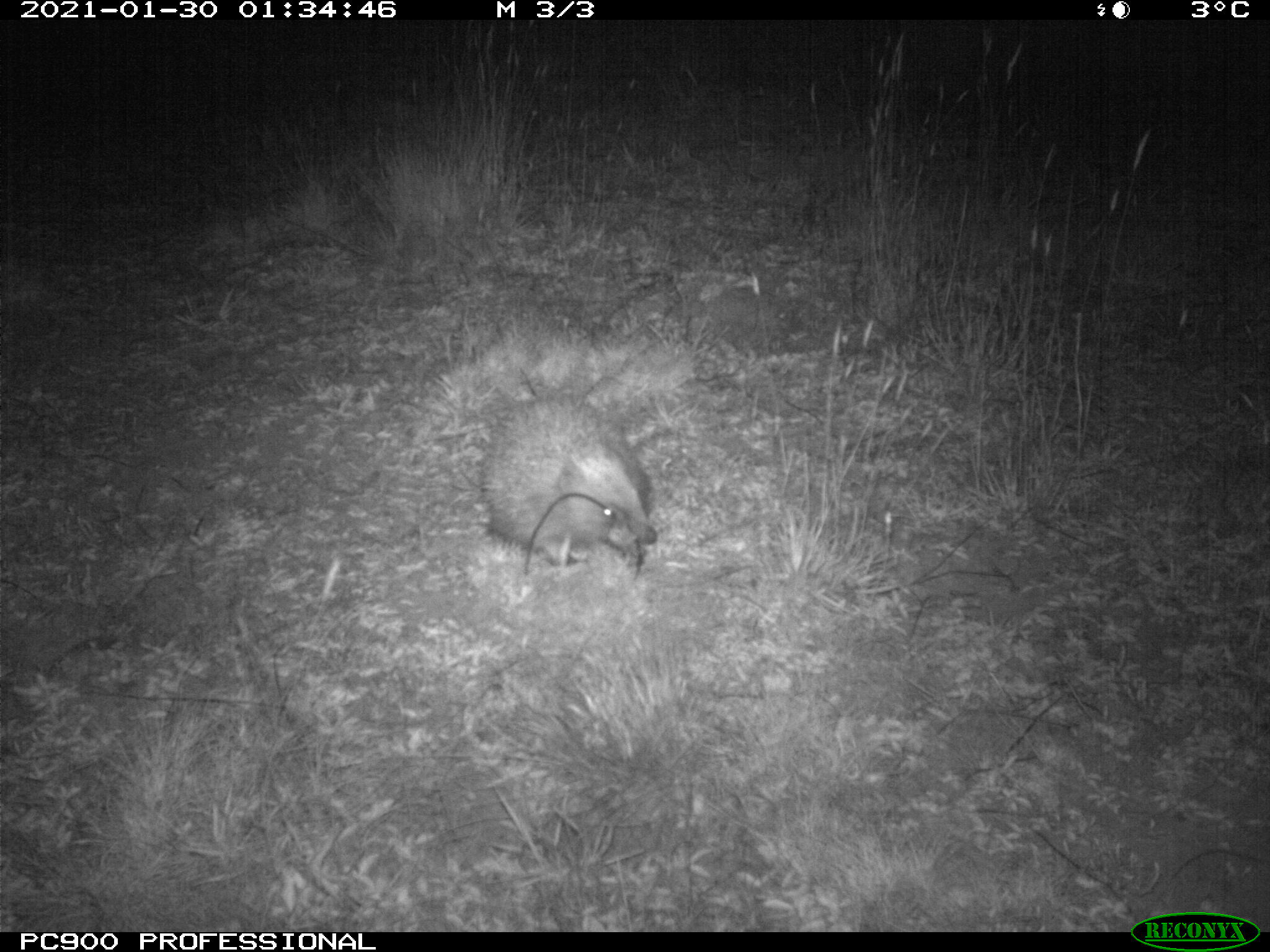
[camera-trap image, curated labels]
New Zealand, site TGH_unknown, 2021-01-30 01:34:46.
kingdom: Animalia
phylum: Chordata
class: Mammalia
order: Eulipotyphla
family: Erinaceidae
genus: Erinaceus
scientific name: Erinaceus europaeus europaeus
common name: european hedgehog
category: hedgehog